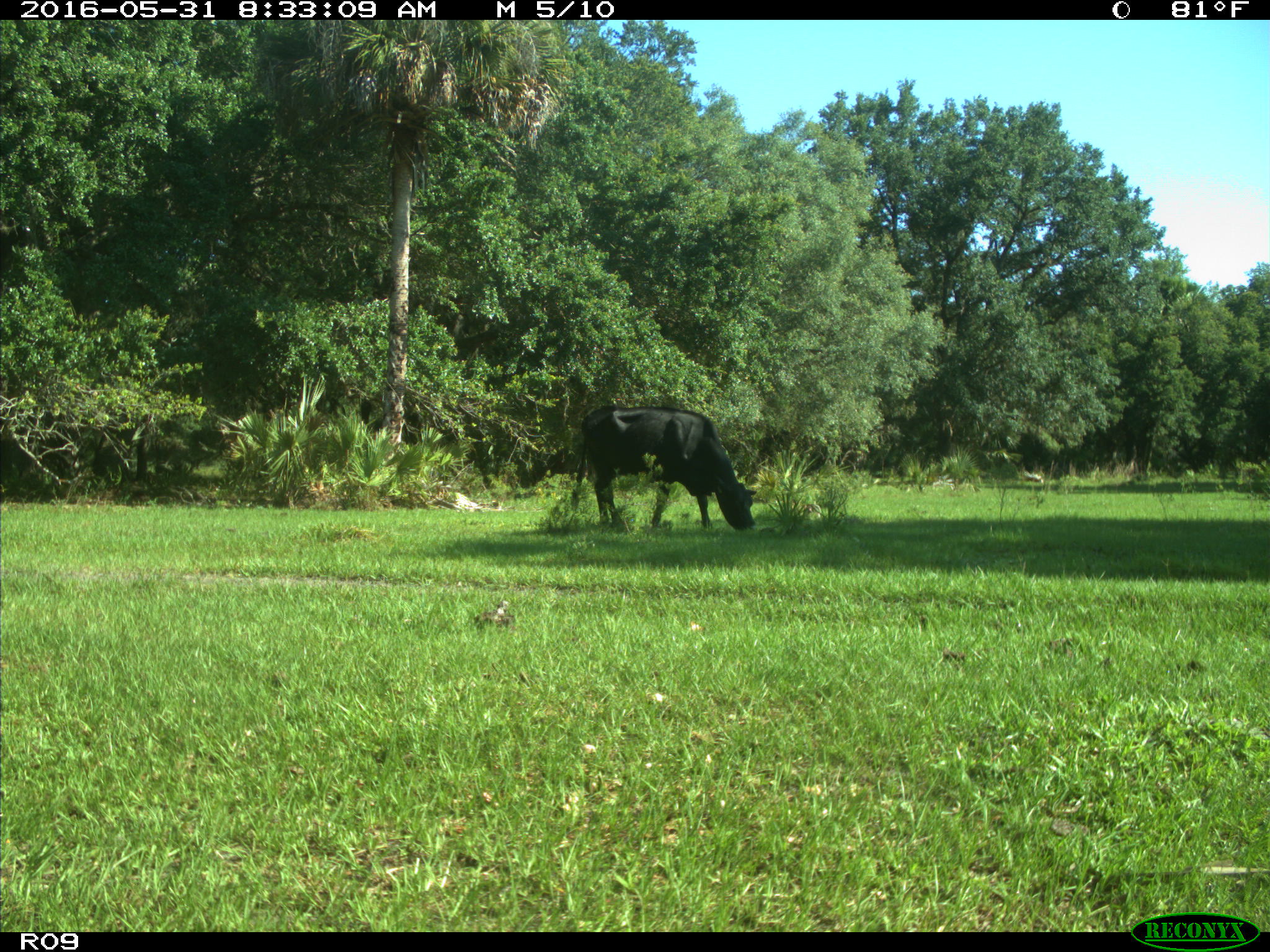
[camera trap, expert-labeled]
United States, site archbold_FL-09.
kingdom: Animalia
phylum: Chordata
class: Mammalia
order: Artiodactyla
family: Bovidae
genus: Bos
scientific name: Bos taurus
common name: domestic cow